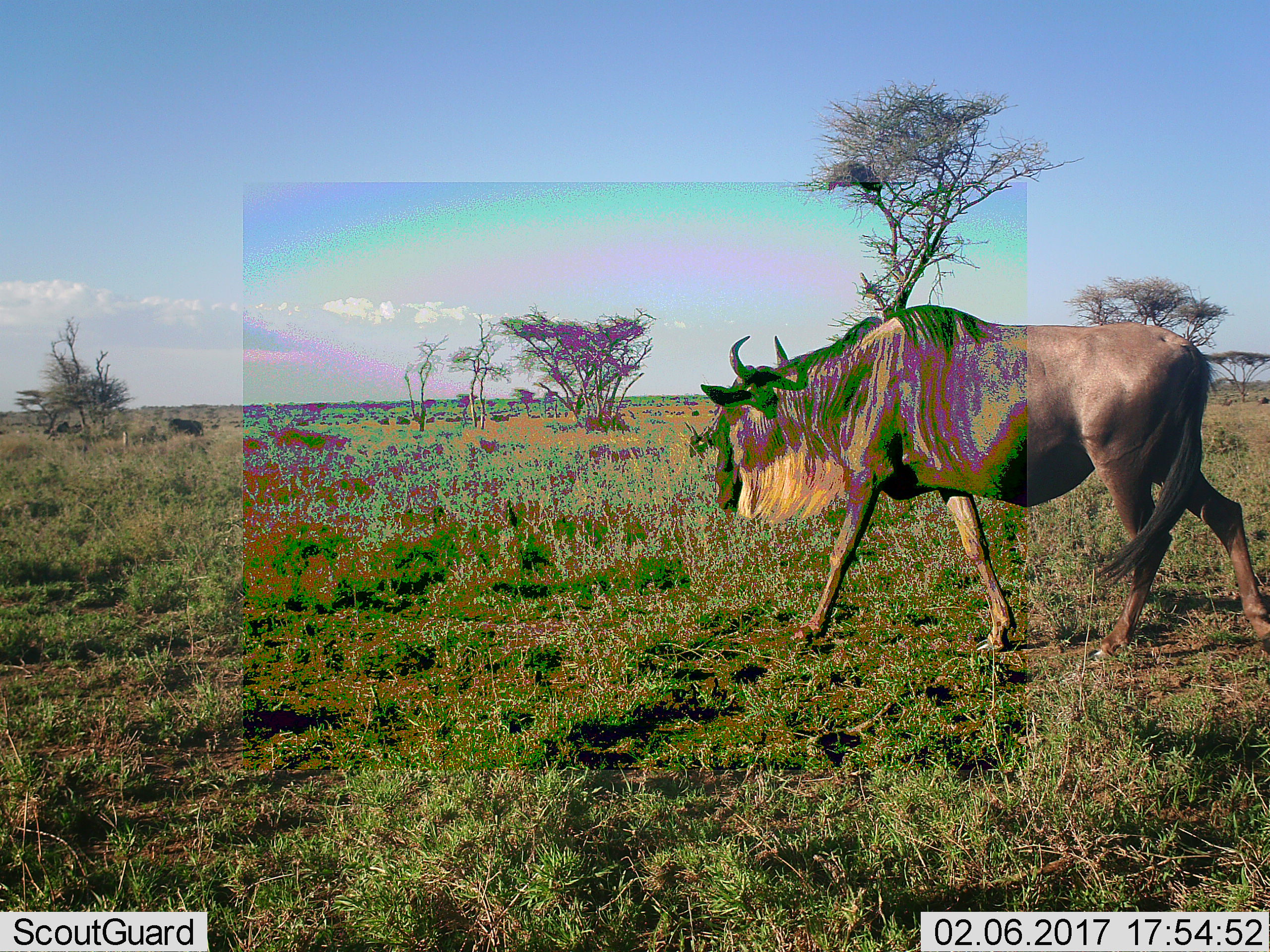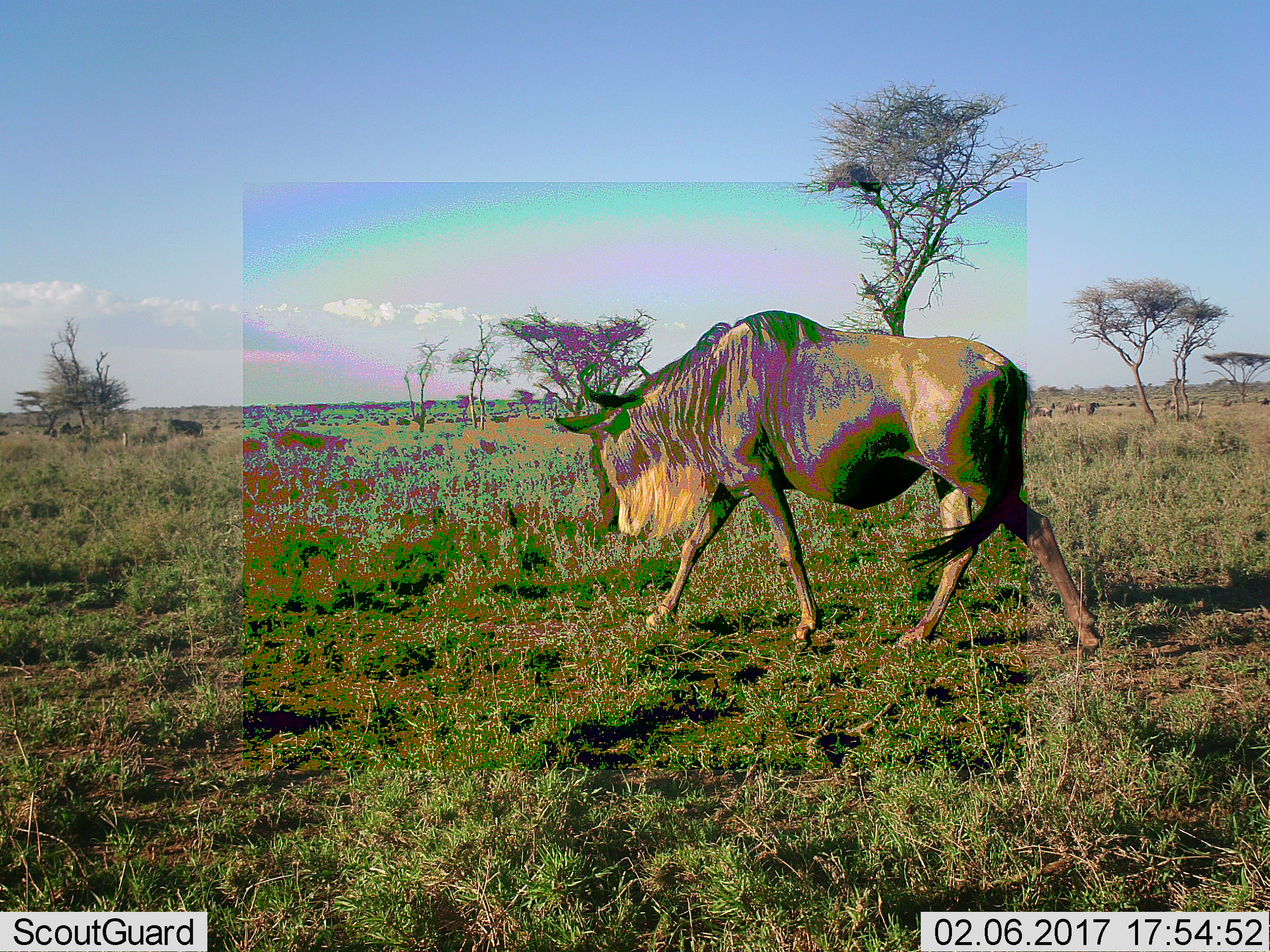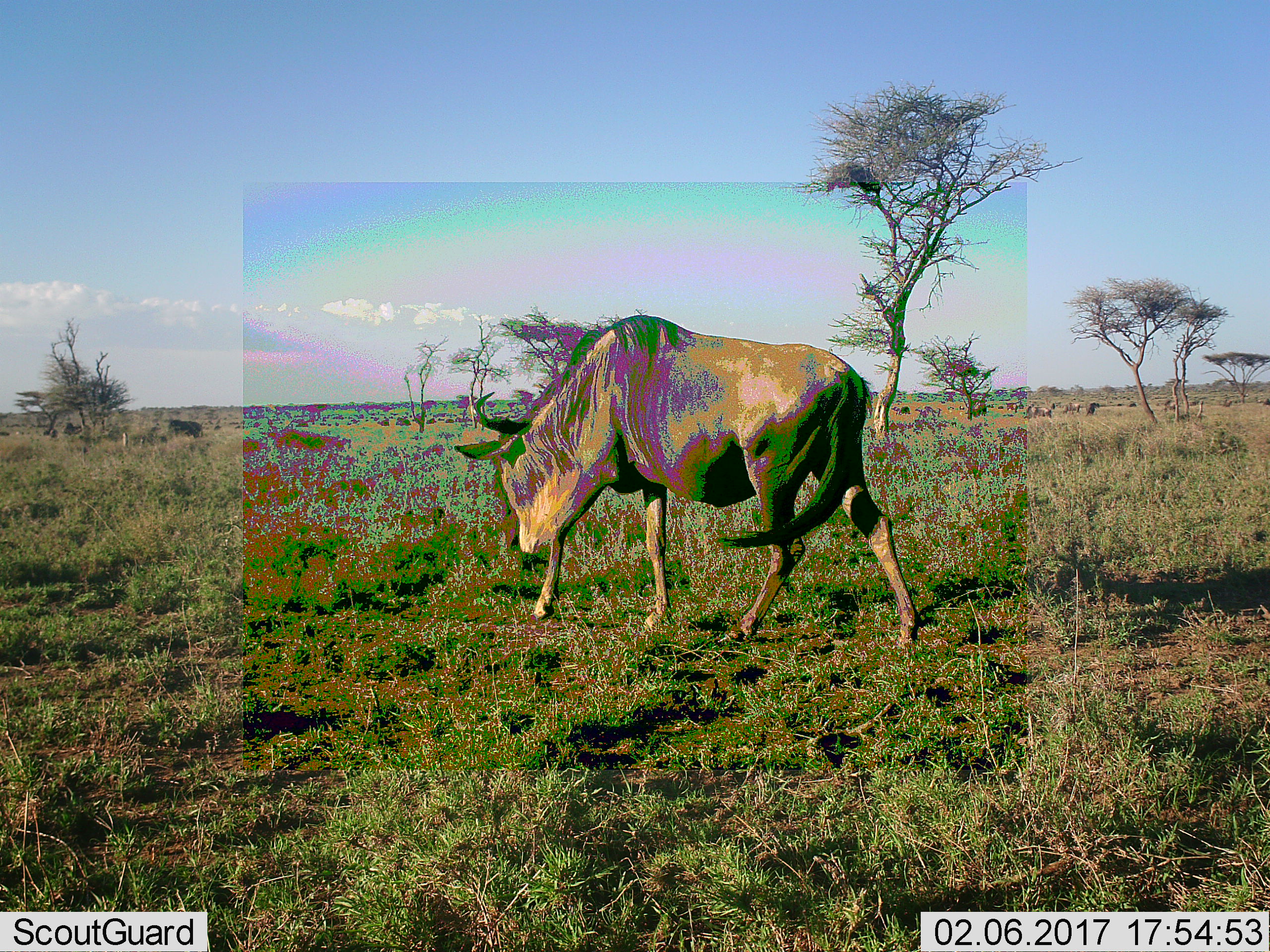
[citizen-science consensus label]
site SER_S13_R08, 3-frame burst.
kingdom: Animalia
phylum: Chordata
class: Mammalia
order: Artiodactyla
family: Bovidae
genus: Connochaetes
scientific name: Connochaetes taurinus taurinus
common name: blue wildebeest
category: wildebeestblue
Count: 2.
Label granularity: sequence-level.